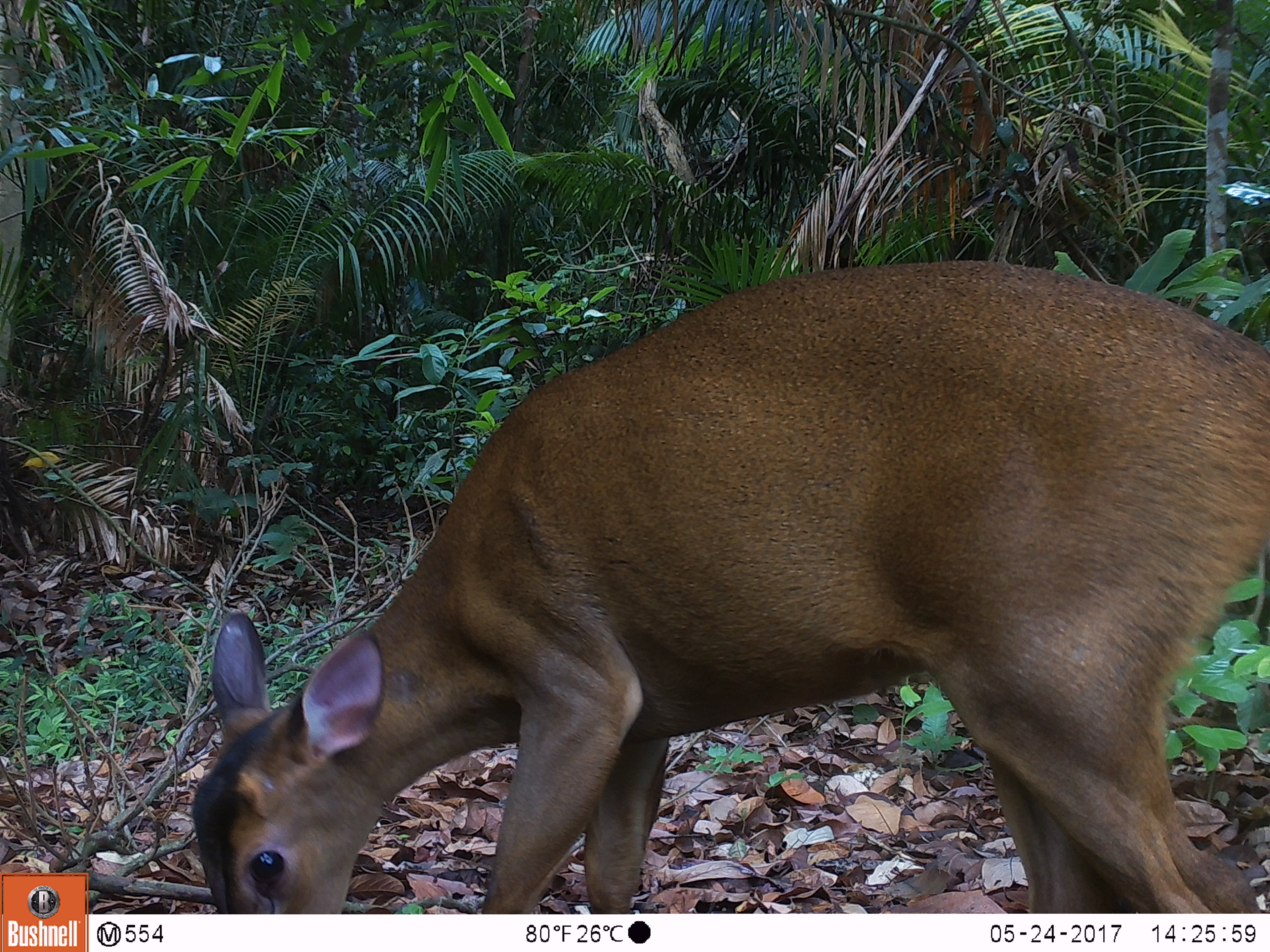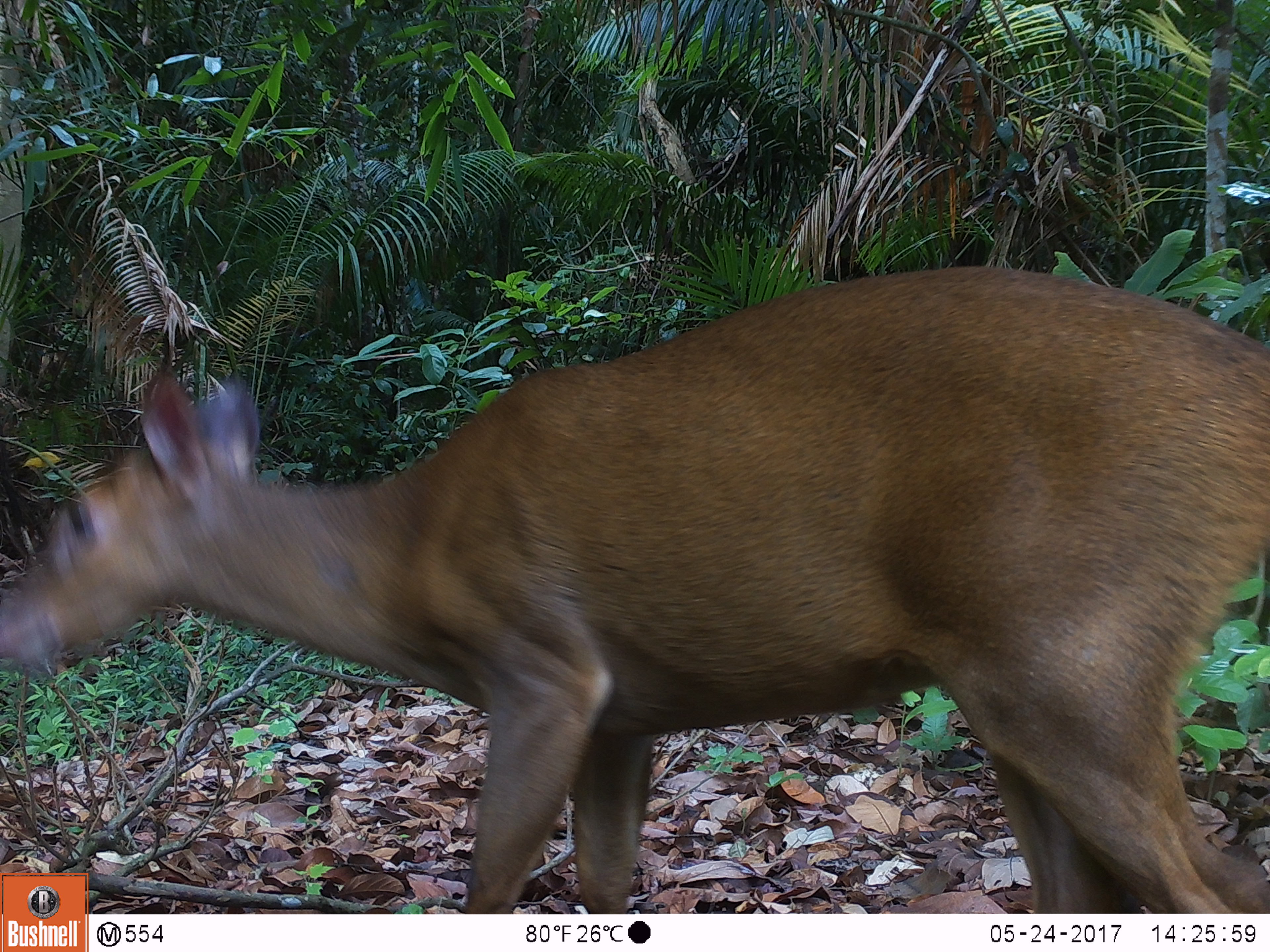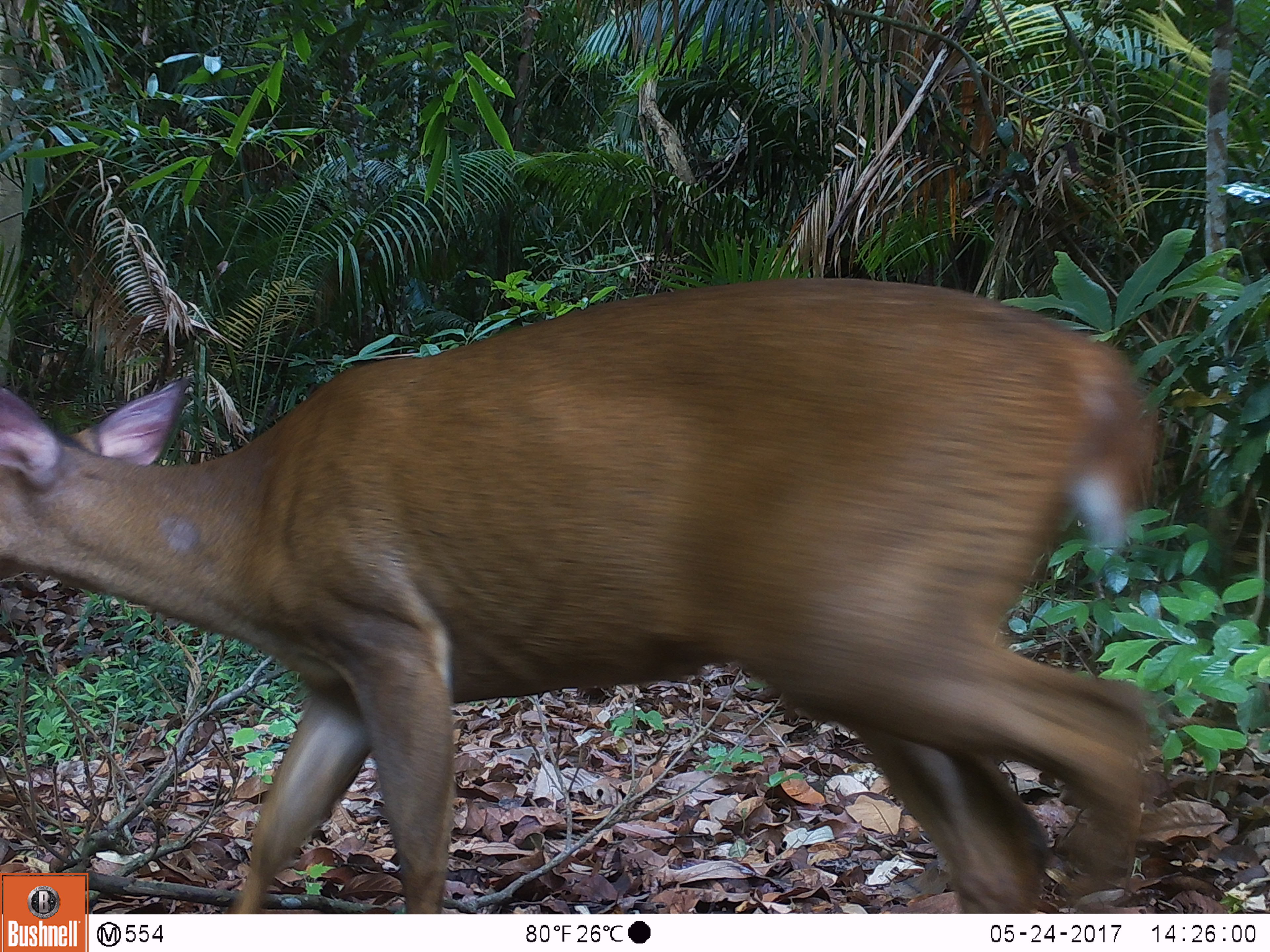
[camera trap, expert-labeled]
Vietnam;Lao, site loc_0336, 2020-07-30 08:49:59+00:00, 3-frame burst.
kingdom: Animalia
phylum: Chordata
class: Mammalia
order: Artiodactyla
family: Cervidae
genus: Muntiacus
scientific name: Muntiacus vuquangensis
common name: large-antlered muntjac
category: large antlered muntjac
Large antlered muntjac (large-antlered muntjac) (Muntiacus vuquangensis). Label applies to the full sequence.